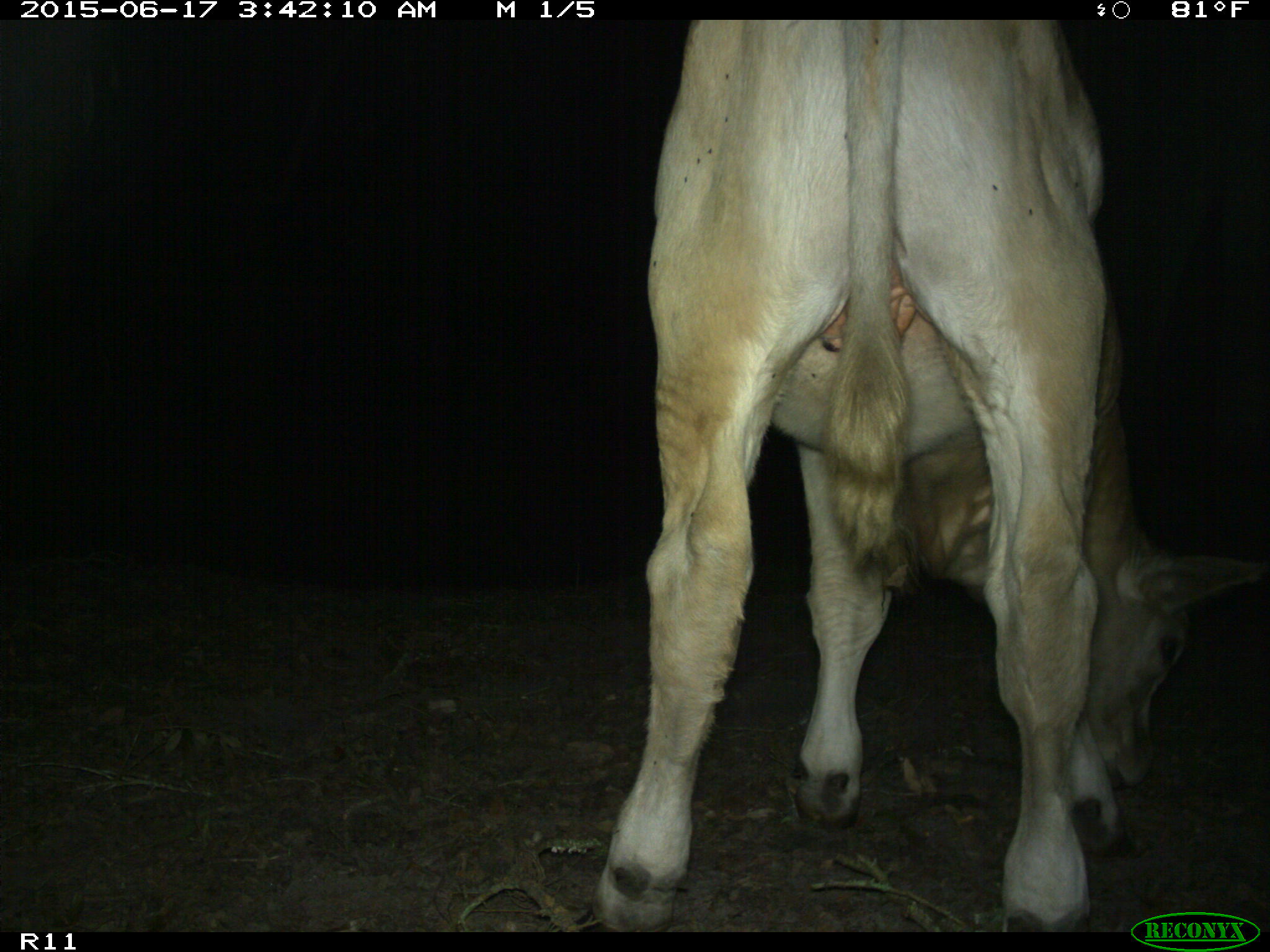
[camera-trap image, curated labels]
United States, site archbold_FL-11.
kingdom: Animalia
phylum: Chordata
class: Mammalia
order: Artiodactyla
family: Bovidae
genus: Bos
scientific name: Bos taurus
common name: domestic cow